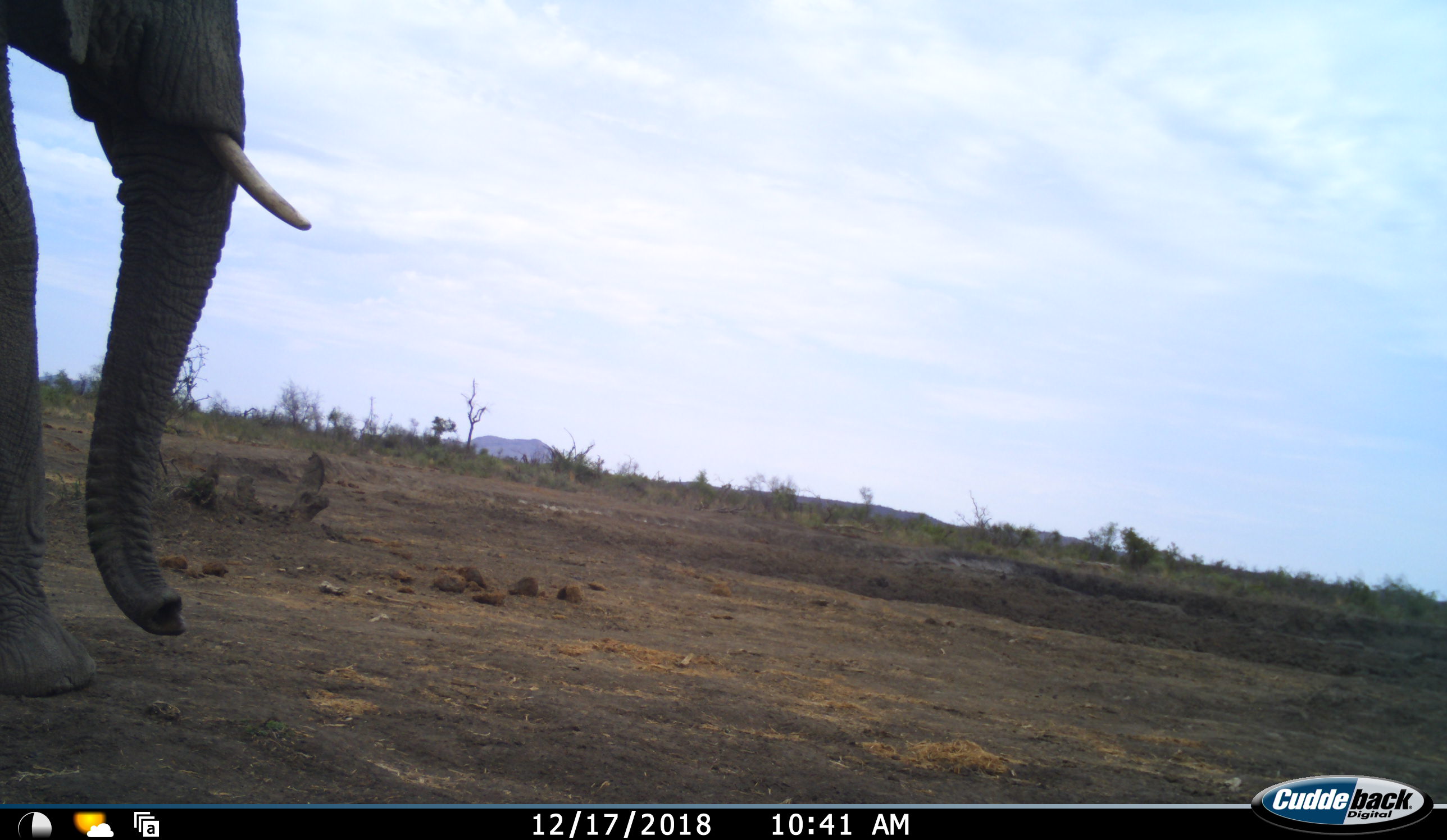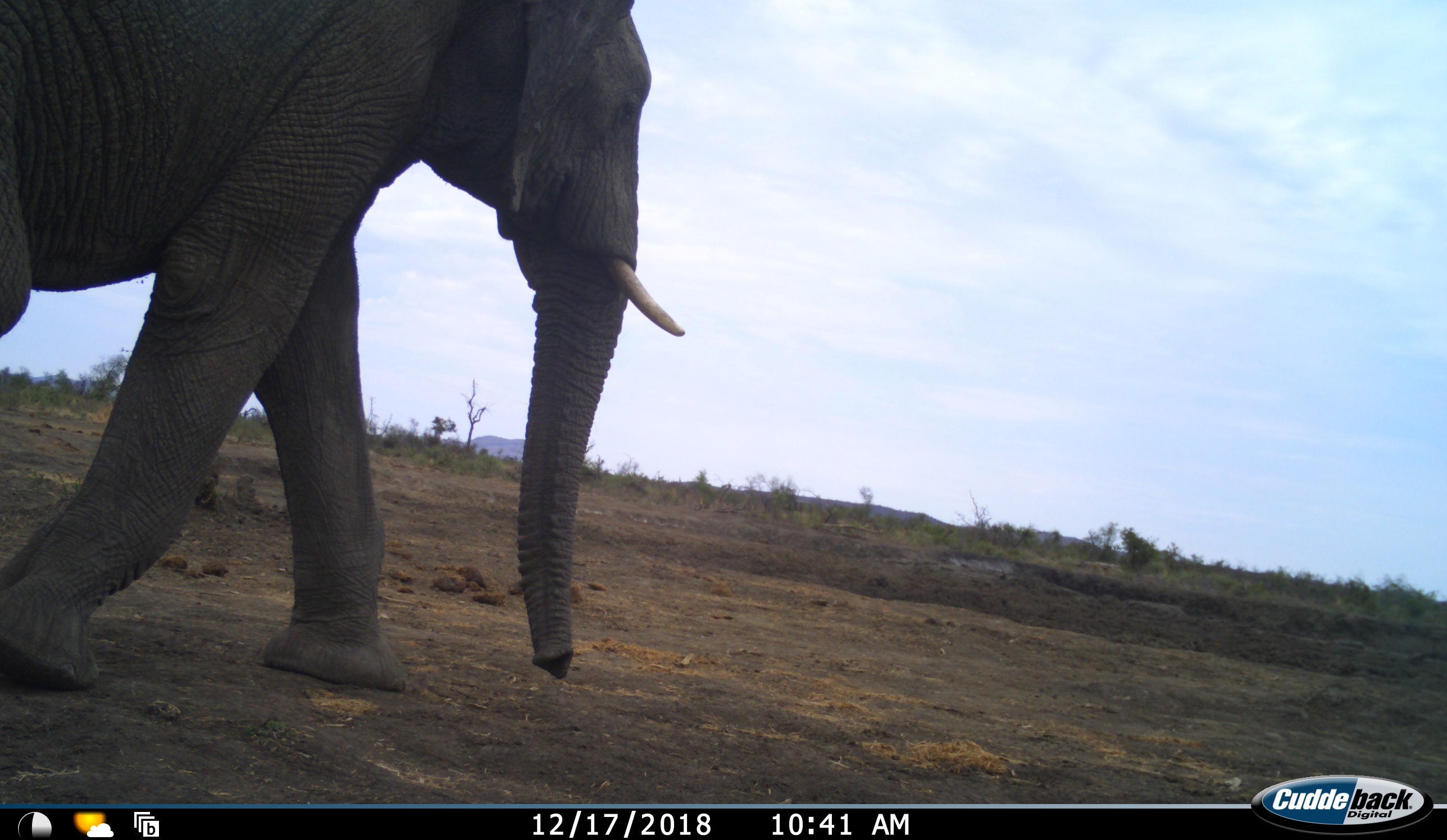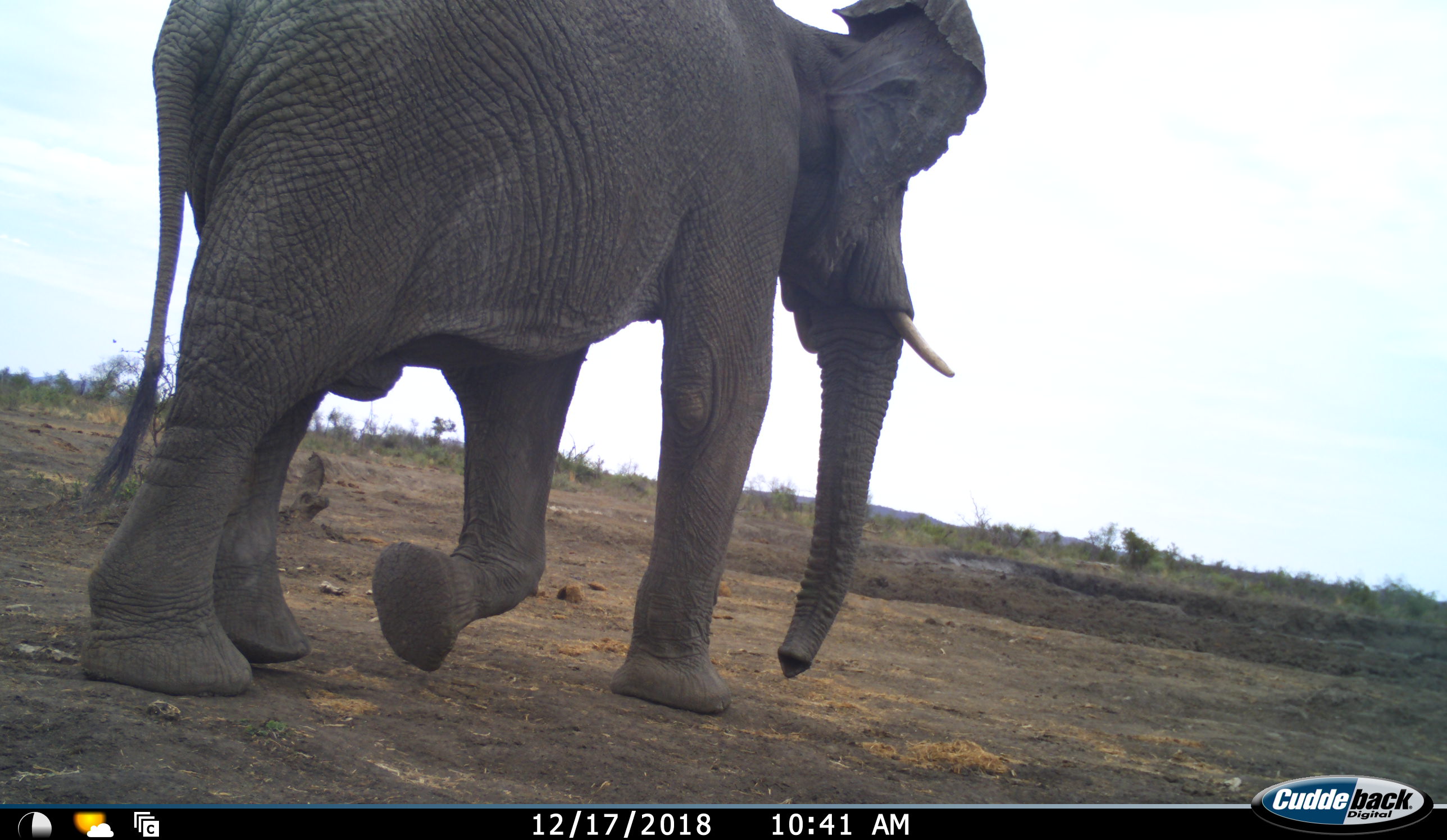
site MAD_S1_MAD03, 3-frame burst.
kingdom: Animalia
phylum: Chordata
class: Mammalia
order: Proboscidea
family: Elephantidae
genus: Loxodonta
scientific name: Loxodonta africana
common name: african bush elephant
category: elephant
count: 1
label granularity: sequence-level